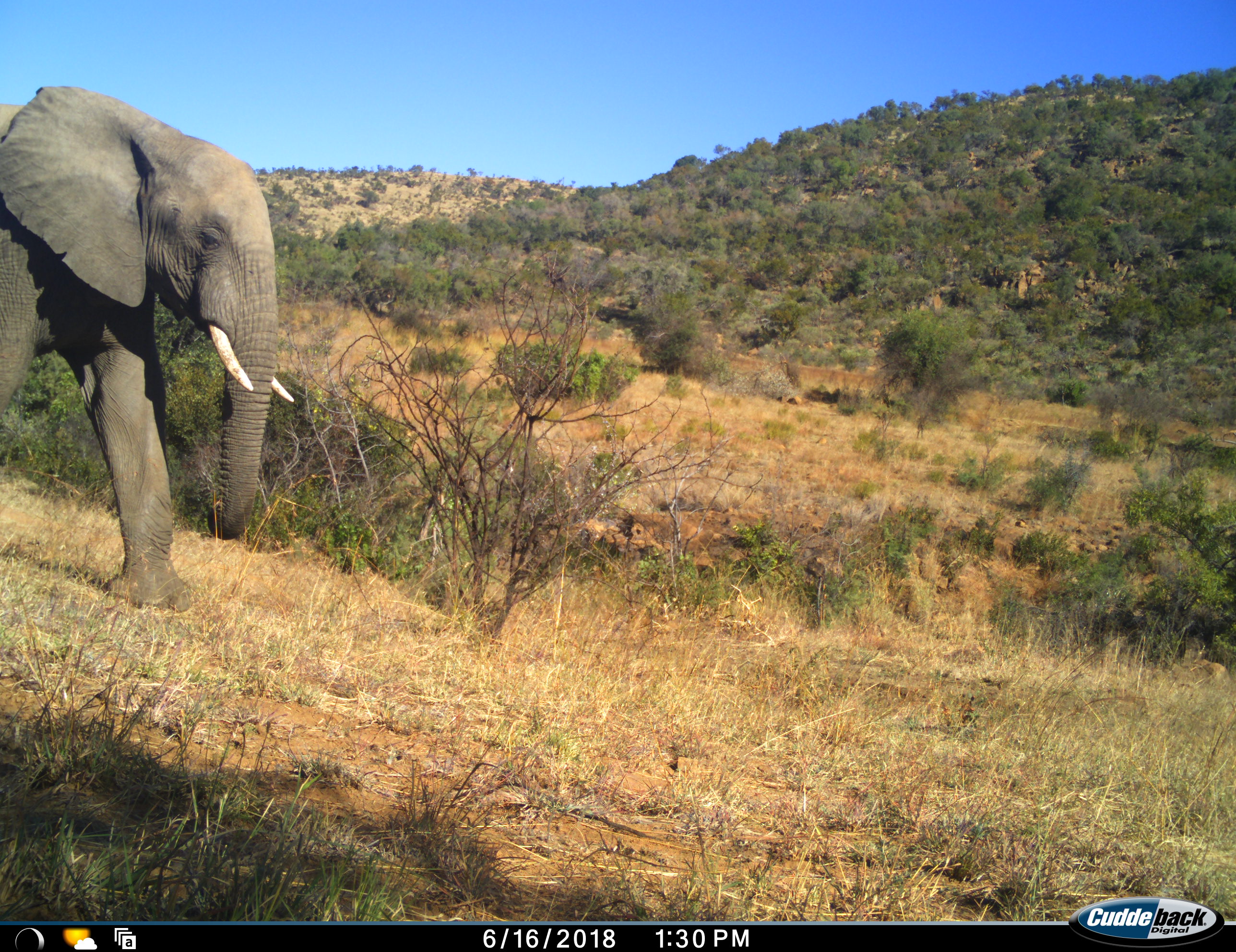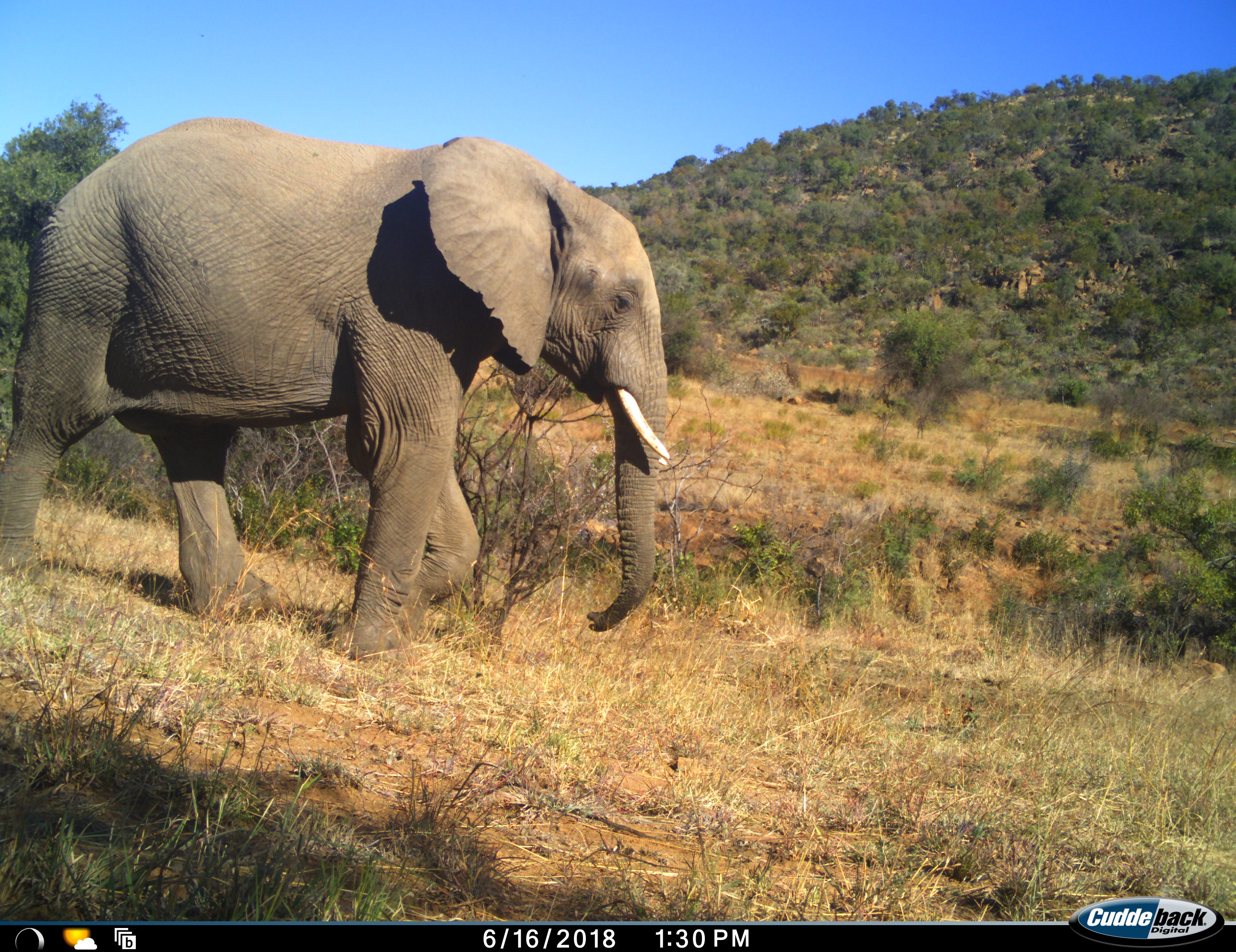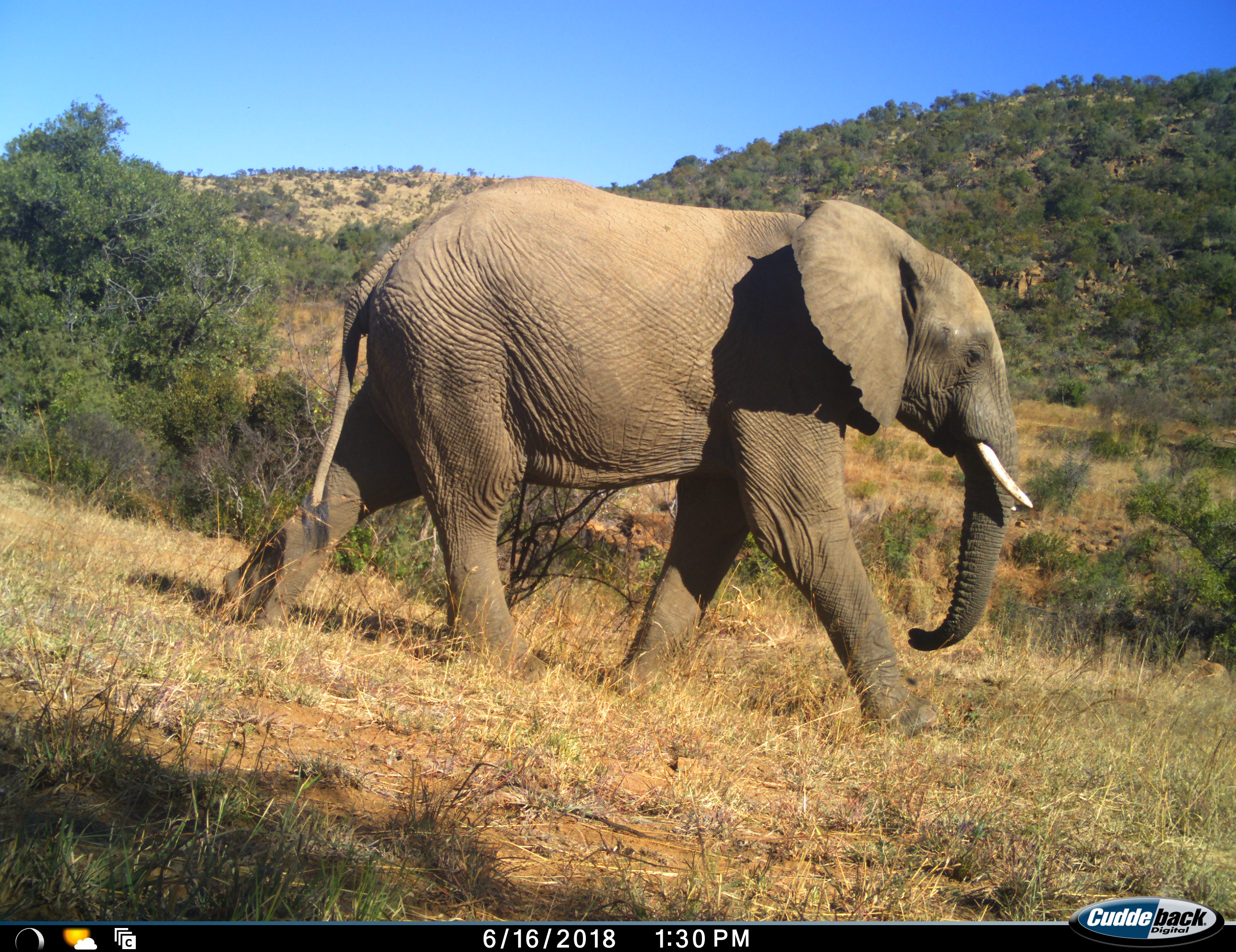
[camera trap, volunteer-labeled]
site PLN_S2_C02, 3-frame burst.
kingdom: Animalia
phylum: Chordata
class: Mammalia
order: Proboscidea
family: Elephantidae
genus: Loxodonta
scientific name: Loxodonta africana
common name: african bush elephant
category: elephant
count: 1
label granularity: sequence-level